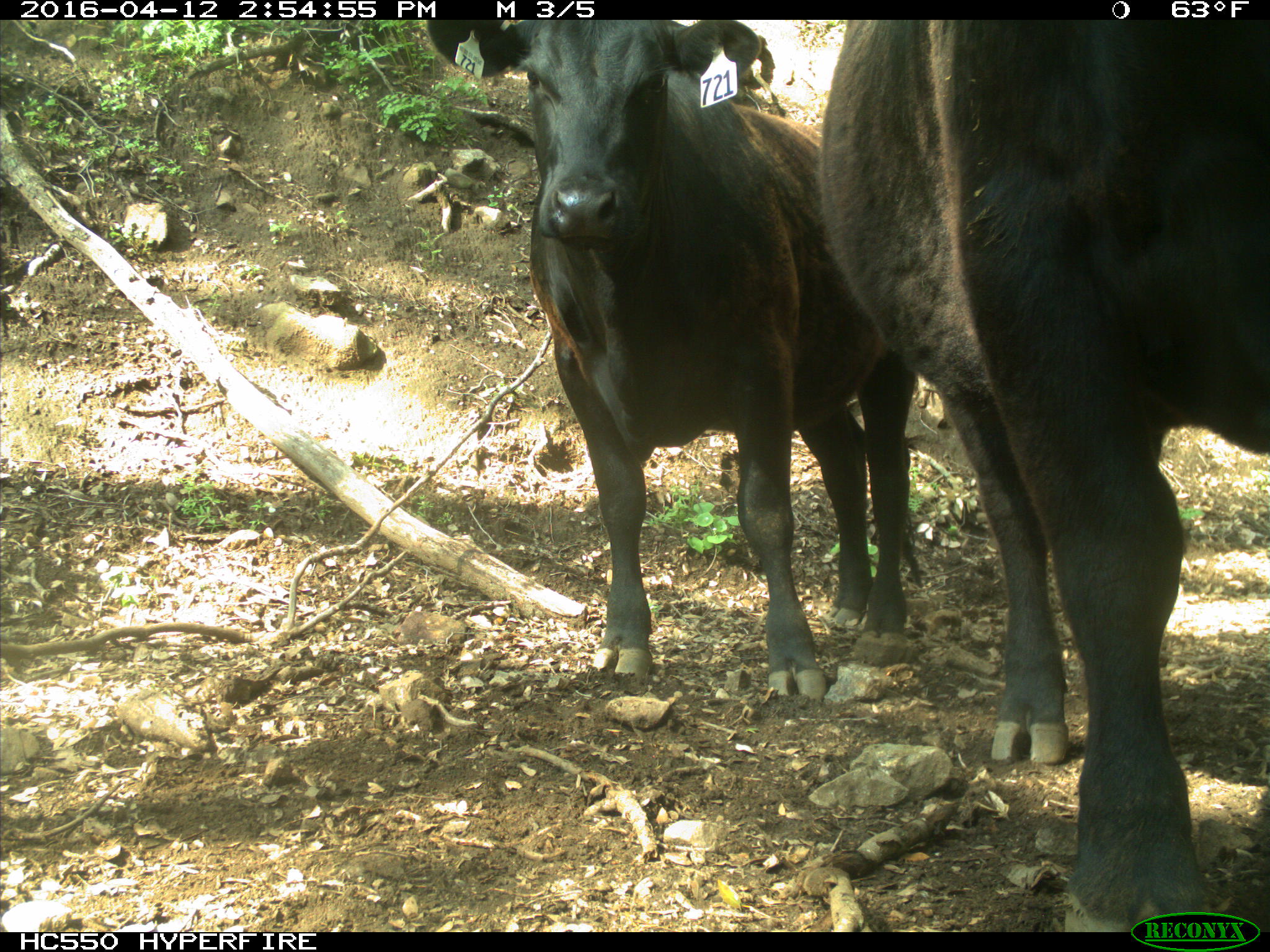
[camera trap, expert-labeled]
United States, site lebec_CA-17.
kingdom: Animalia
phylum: Chordata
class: Mammalia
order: Artiodactyla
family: Bovidae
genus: Bos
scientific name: Bos taurus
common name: domestic cow